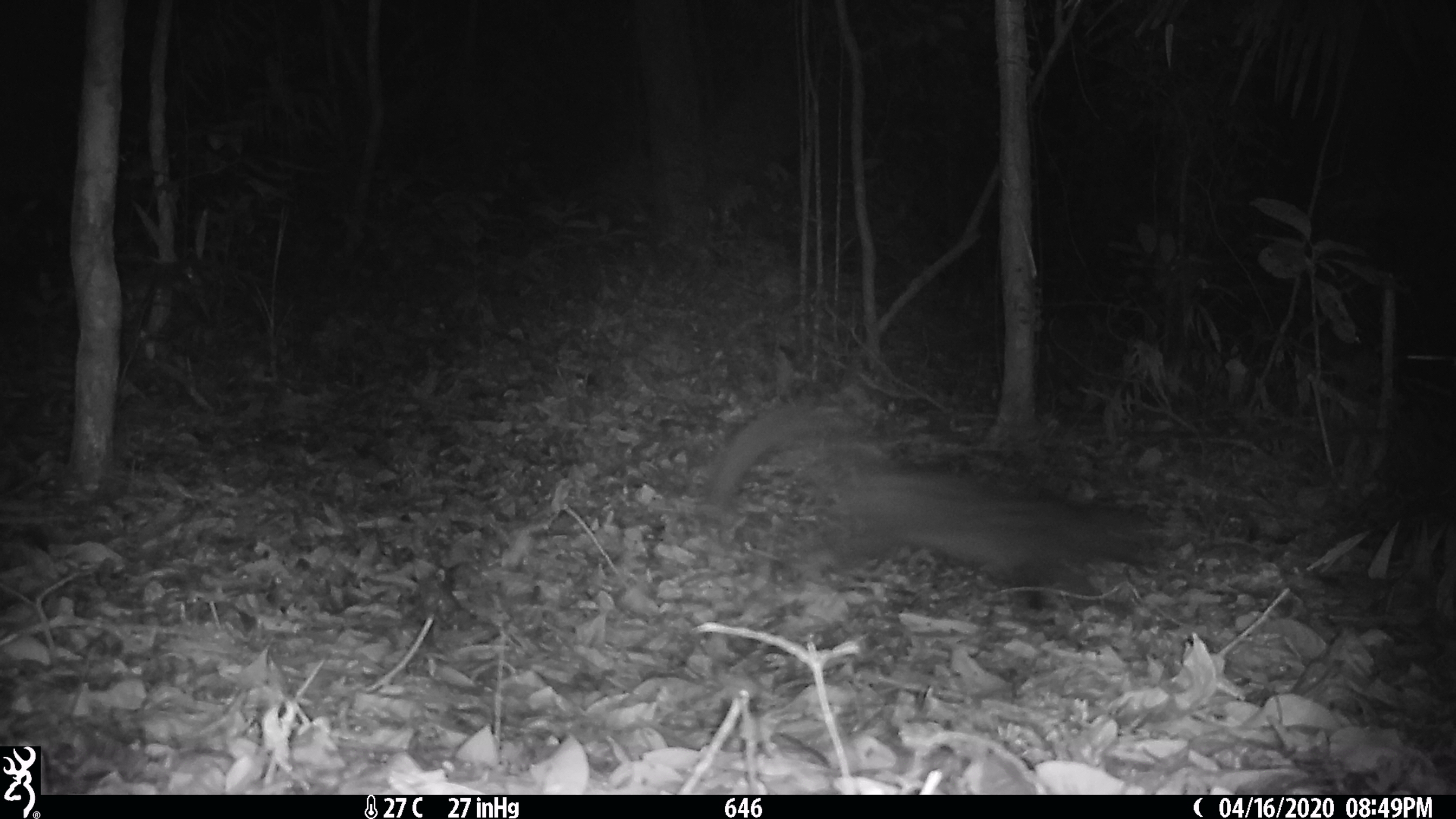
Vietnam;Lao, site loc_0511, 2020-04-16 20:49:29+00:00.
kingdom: Animalia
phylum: Chordata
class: Mammalia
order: Carnivora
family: Viverridae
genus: Paradoxurus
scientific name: Paradoxurus hermaphroditus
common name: common palm civet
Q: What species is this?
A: Common palm civet (Paradoxurus hermaphroditus).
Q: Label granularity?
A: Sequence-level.